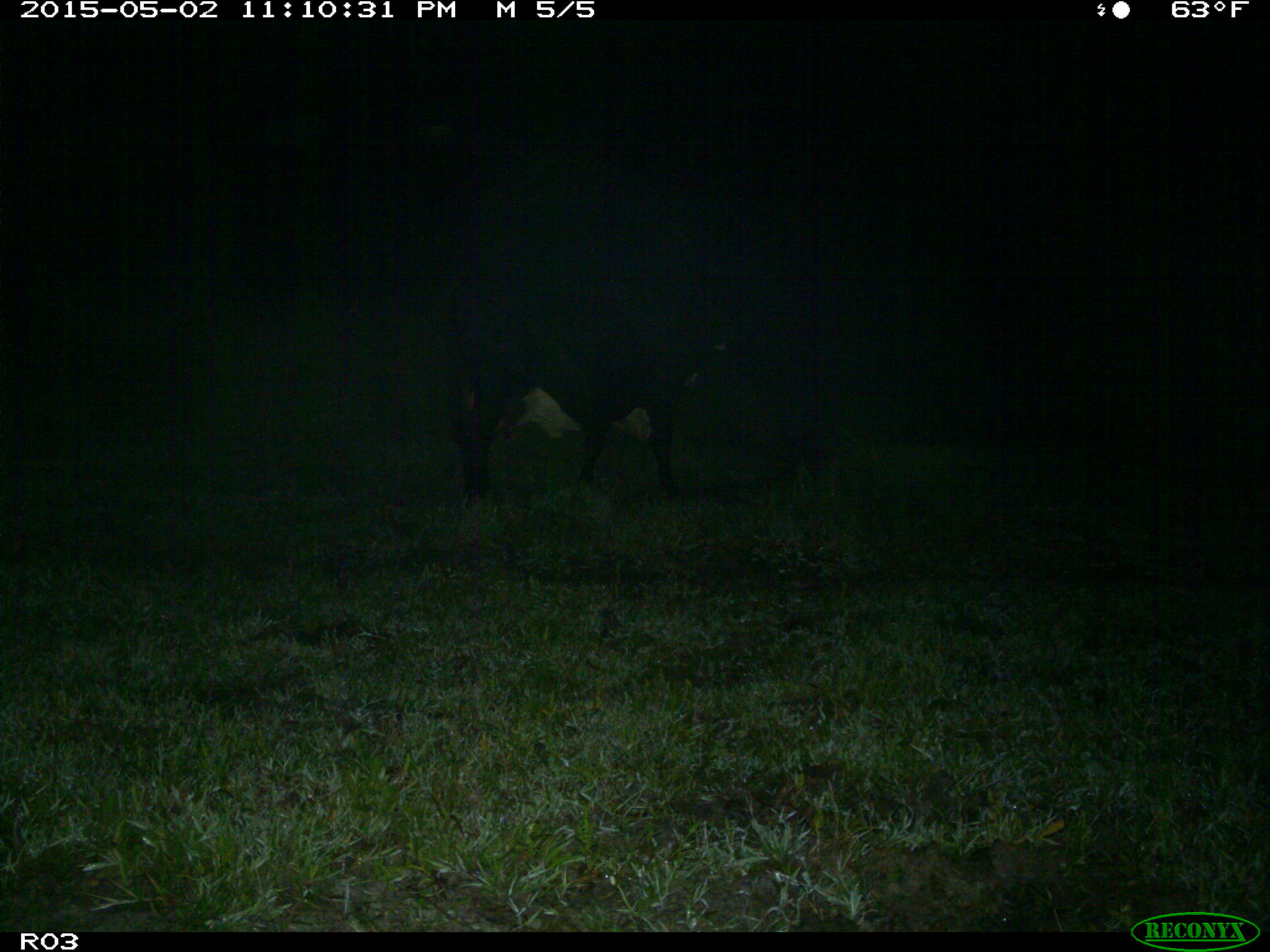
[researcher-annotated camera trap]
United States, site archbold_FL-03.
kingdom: Animalia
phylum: Chordata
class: Mammalia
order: Artiodactyla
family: Bovidae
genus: Bos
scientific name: Bos taurus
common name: domestic cow